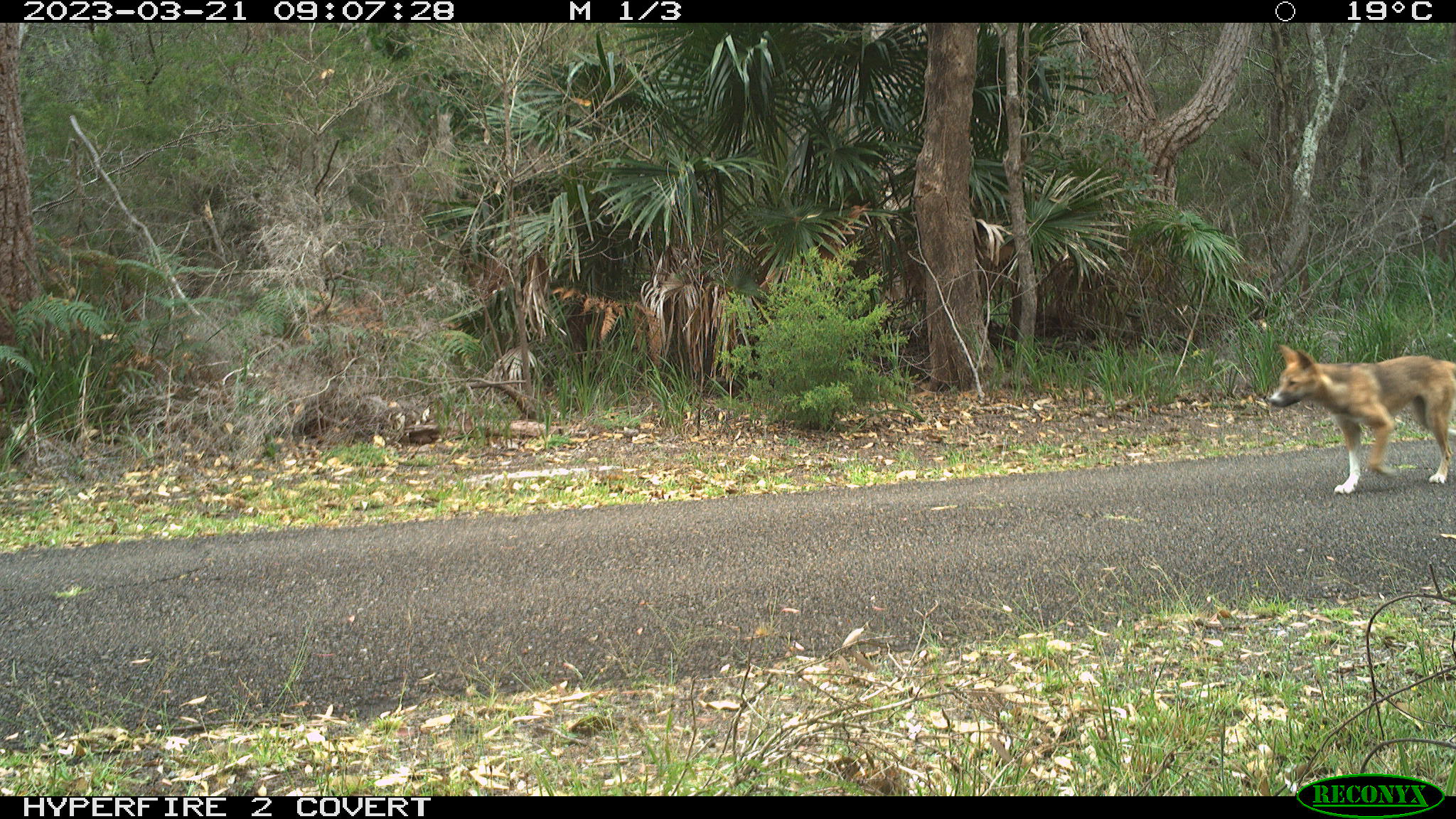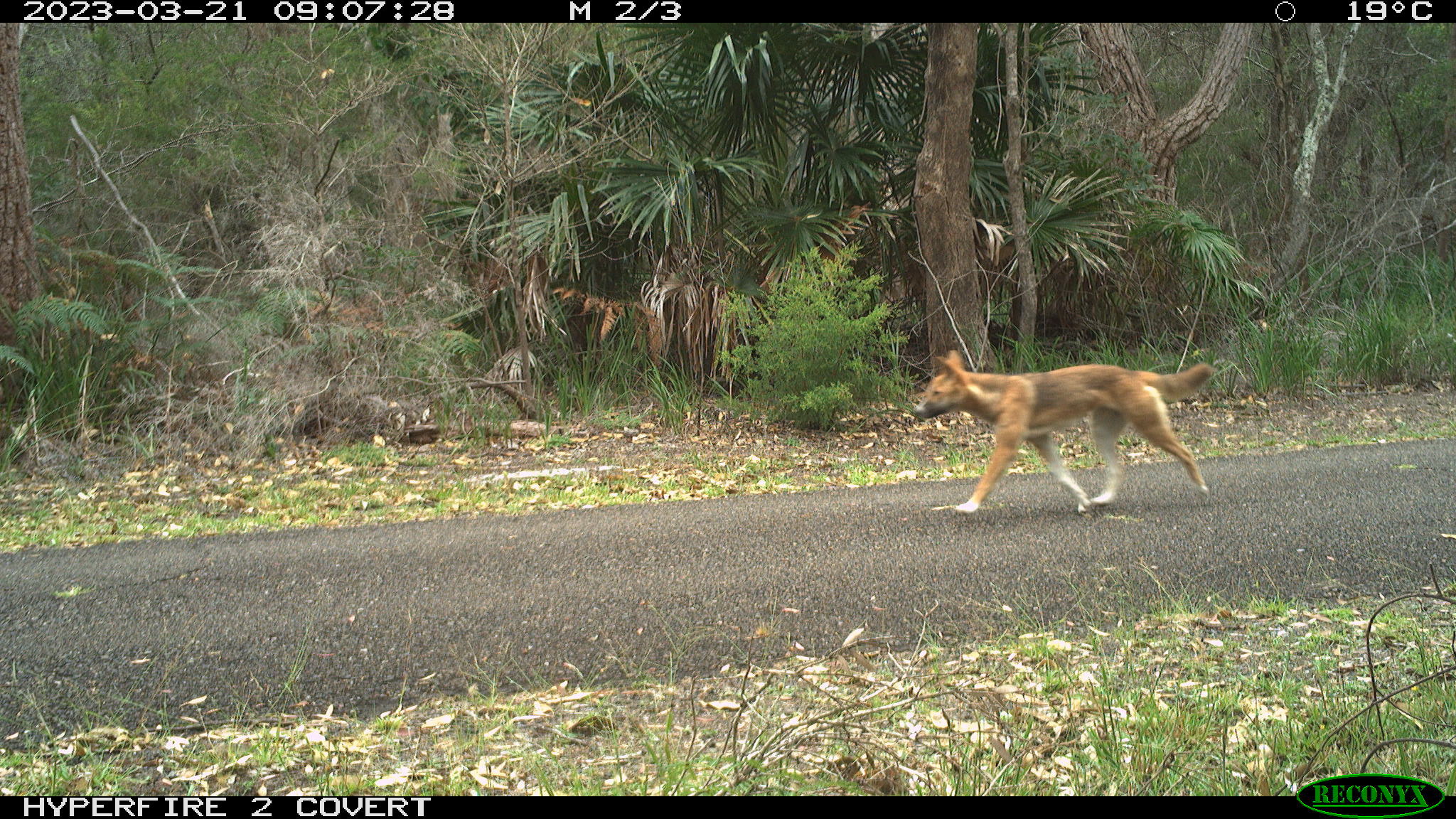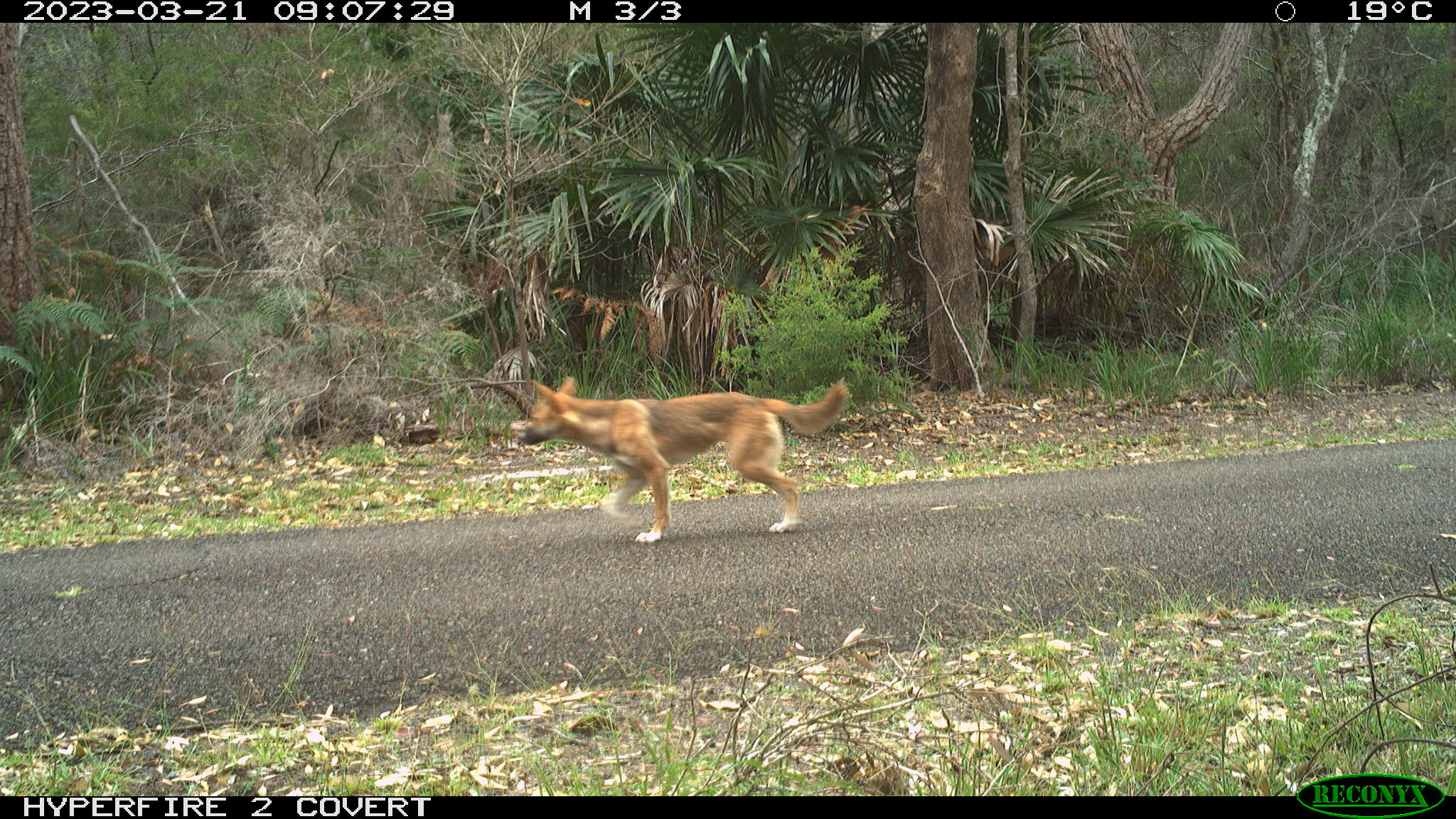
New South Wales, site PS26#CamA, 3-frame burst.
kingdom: Animalia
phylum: Chordata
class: Mammalia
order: Carnivora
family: Canidae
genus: Canis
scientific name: Canis familiaris dingo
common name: dingo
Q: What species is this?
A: Dingo (Canis familiaris dingo).